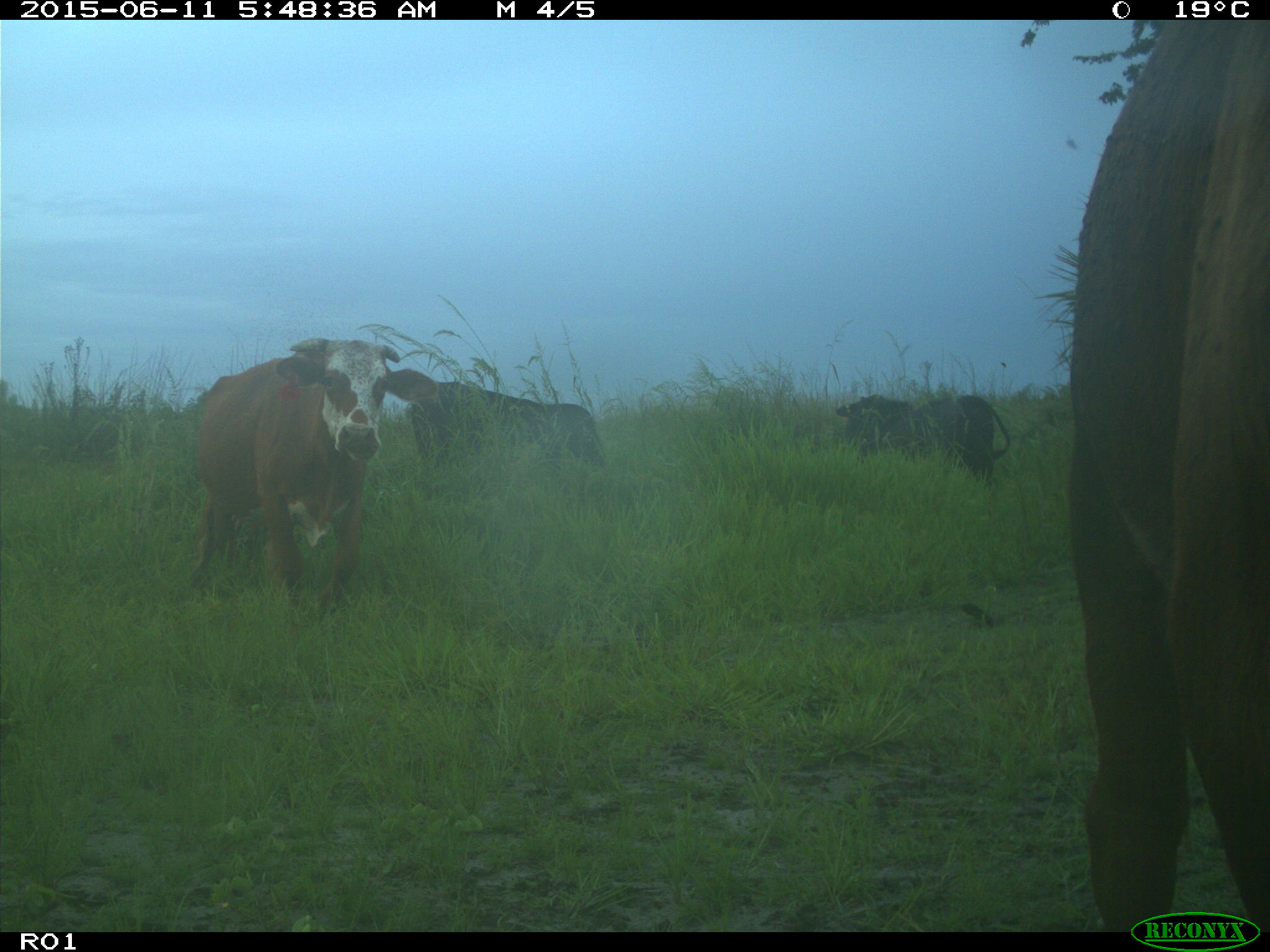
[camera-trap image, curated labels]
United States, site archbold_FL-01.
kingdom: Animalia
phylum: Chordata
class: Mammalia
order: Artiodactyla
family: Bovidae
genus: Bos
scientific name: Bos taurus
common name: domestic cow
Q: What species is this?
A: Bos taurus (domestic cow).